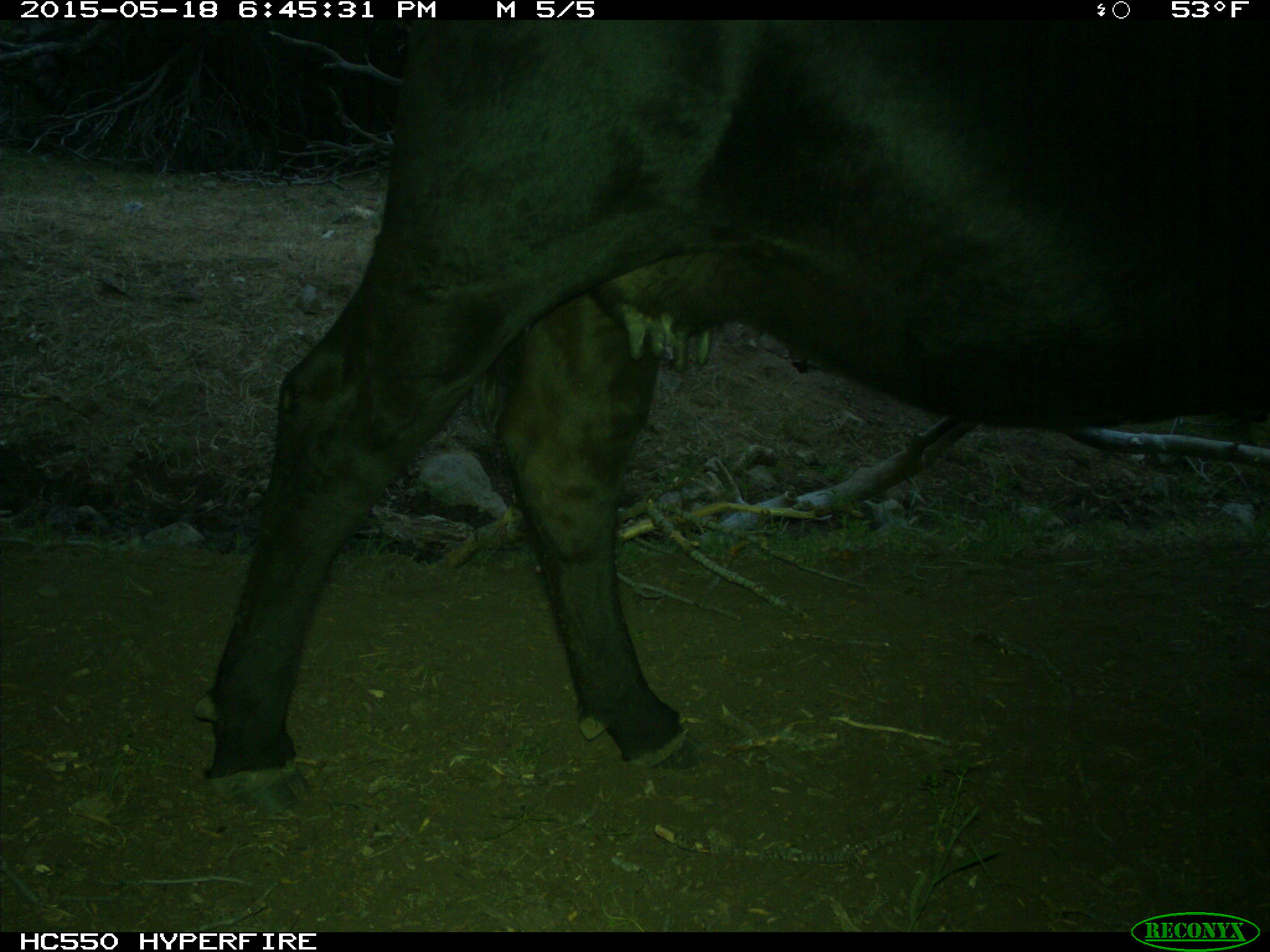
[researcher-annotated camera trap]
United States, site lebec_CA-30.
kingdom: Animalia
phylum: Chordata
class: Mammalia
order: Artiodactyla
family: Bovidae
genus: Bos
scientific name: Bos taurus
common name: domestic cow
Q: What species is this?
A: Bos taurus (domestic cow).